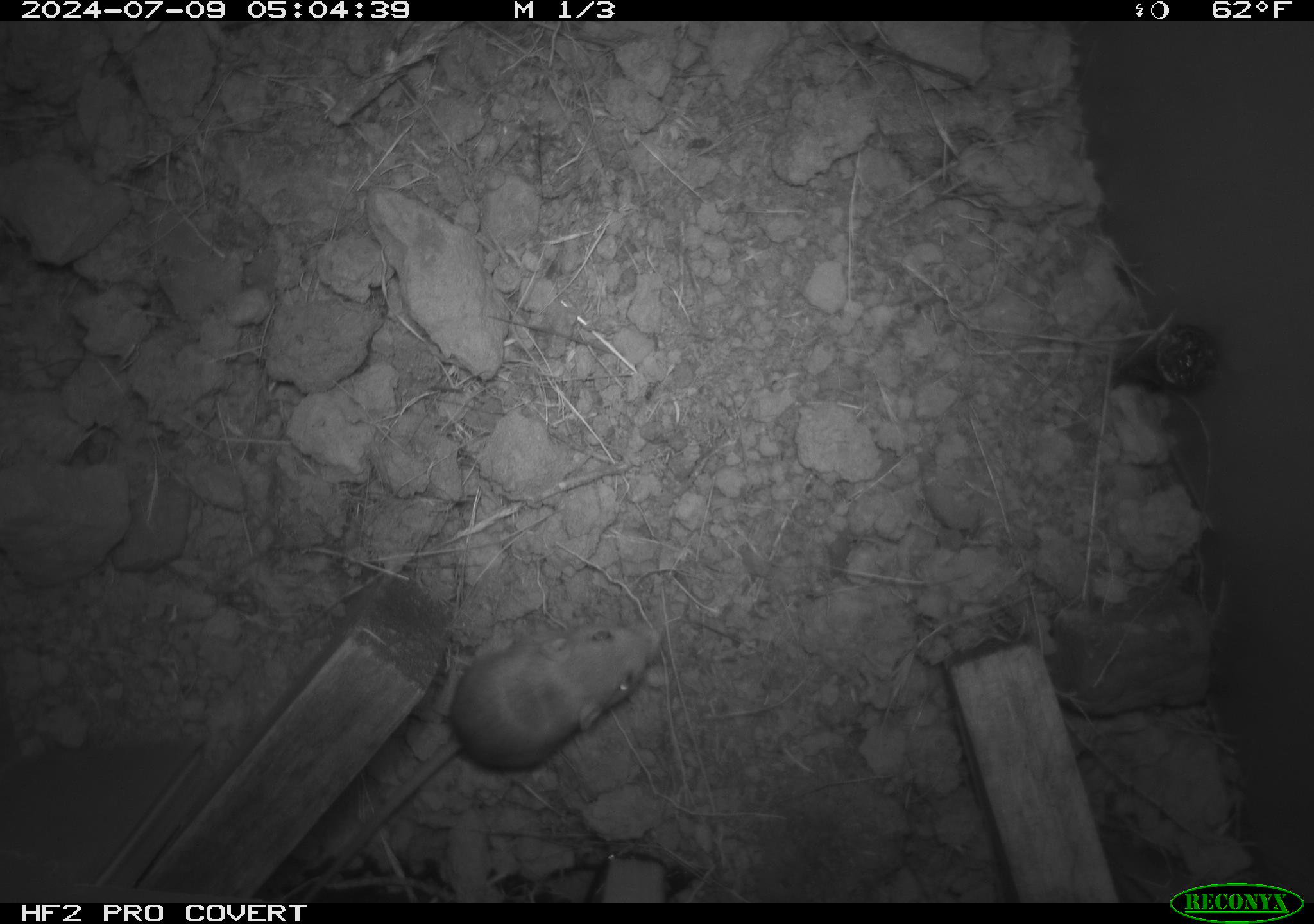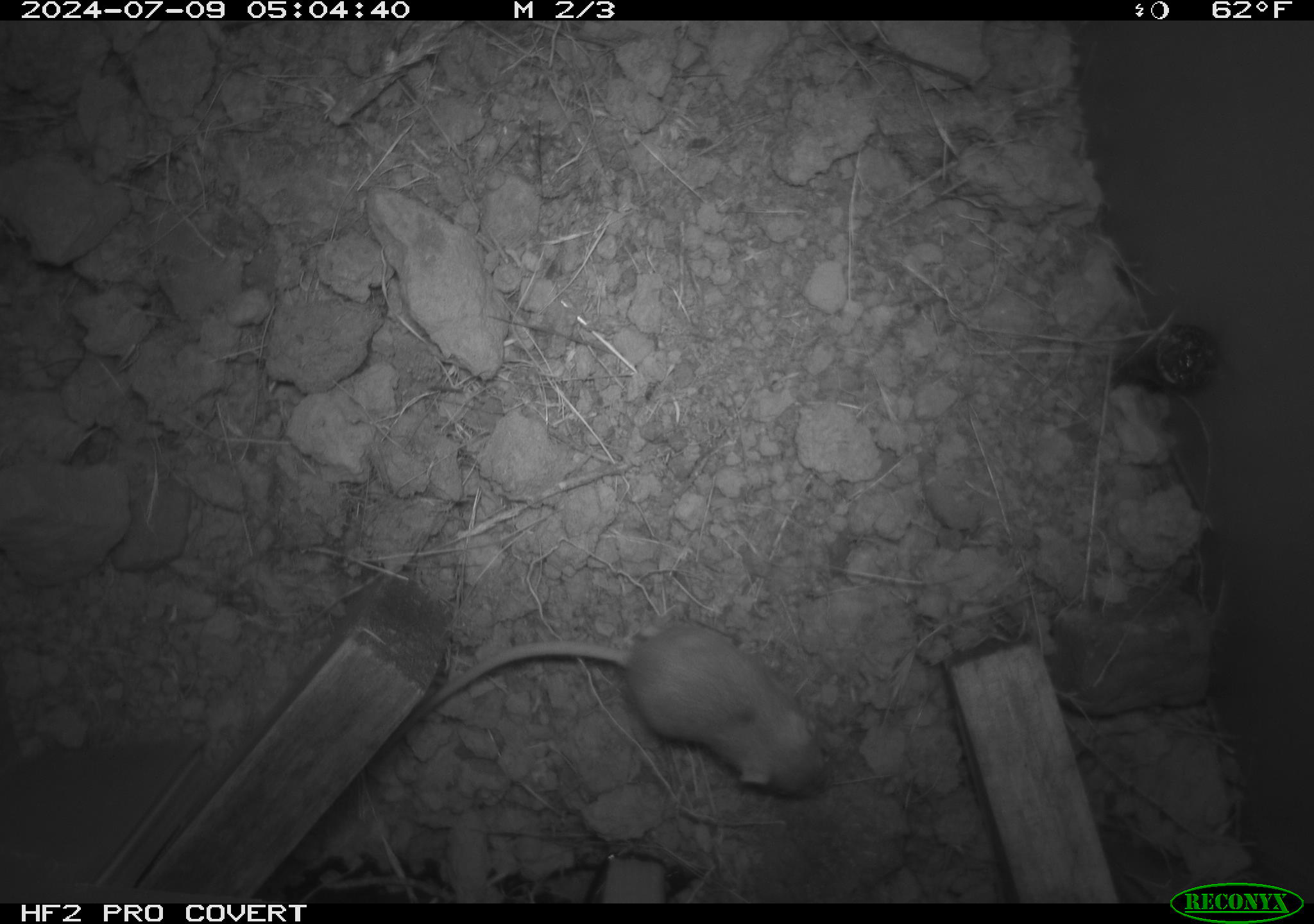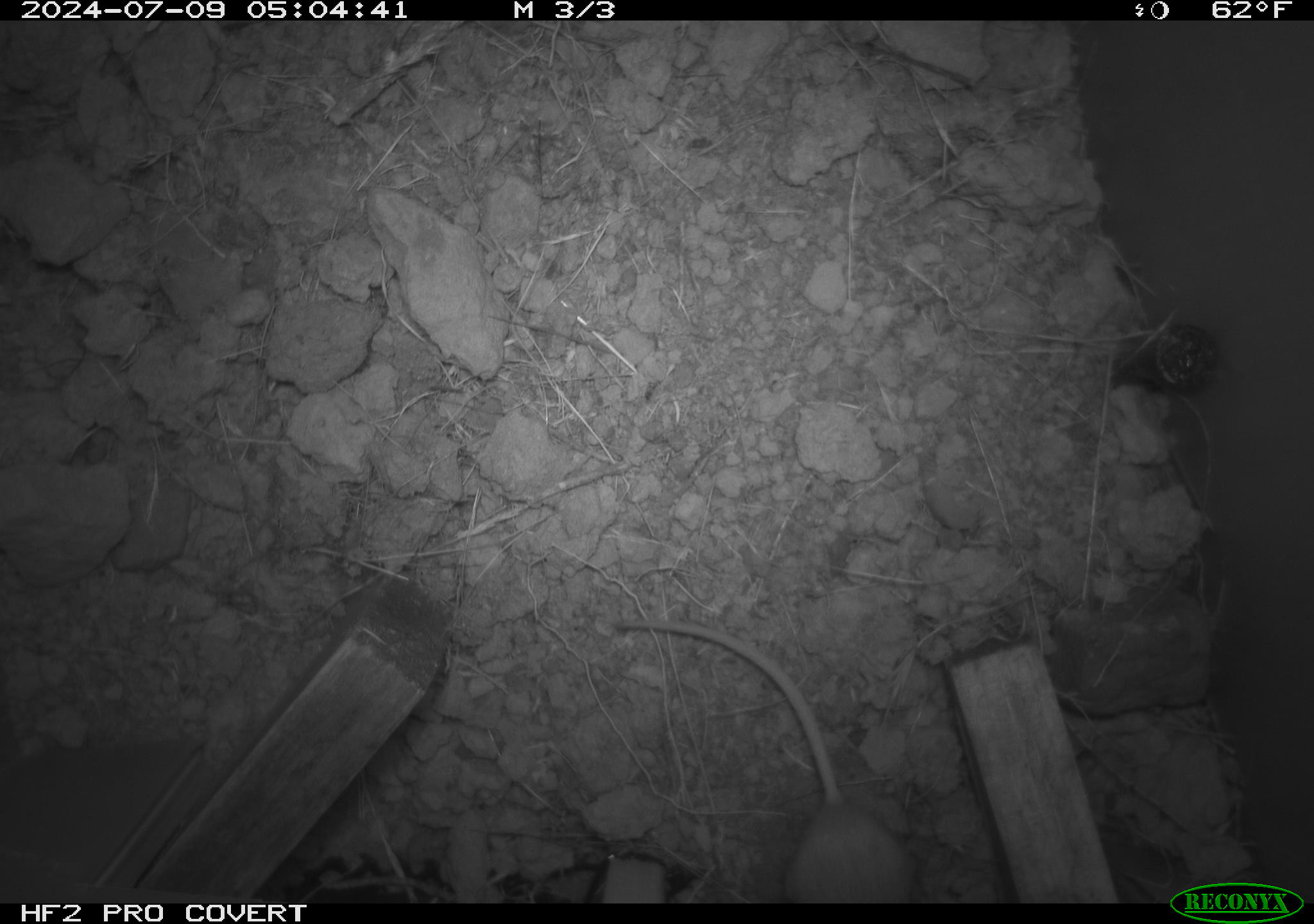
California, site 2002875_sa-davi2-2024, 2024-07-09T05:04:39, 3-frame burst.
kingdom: Animalia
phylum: Chordata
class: Mammalia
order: Rodentia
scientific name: Rodentia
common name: mouse species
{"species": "mouse species (Rodentia)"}